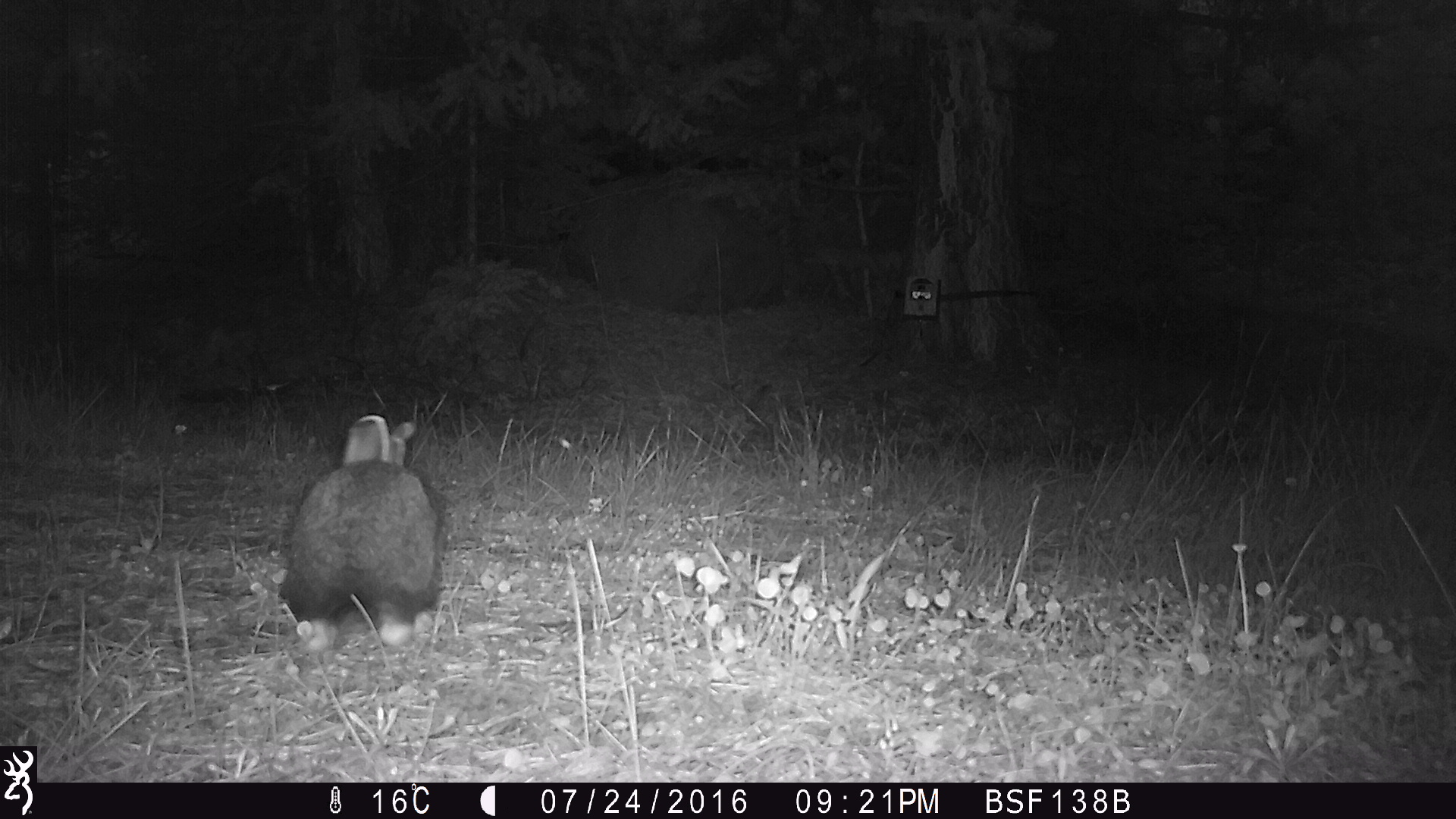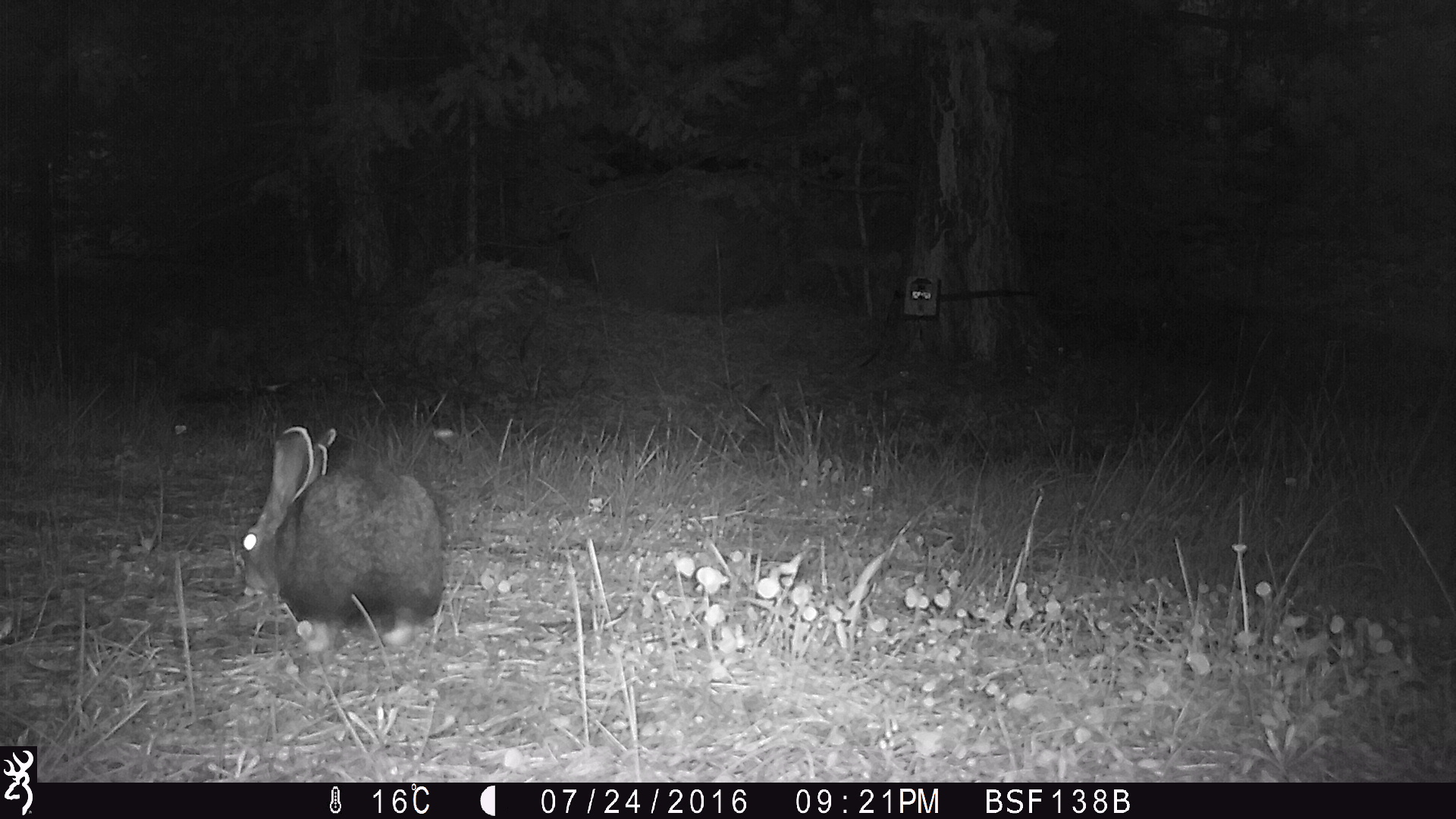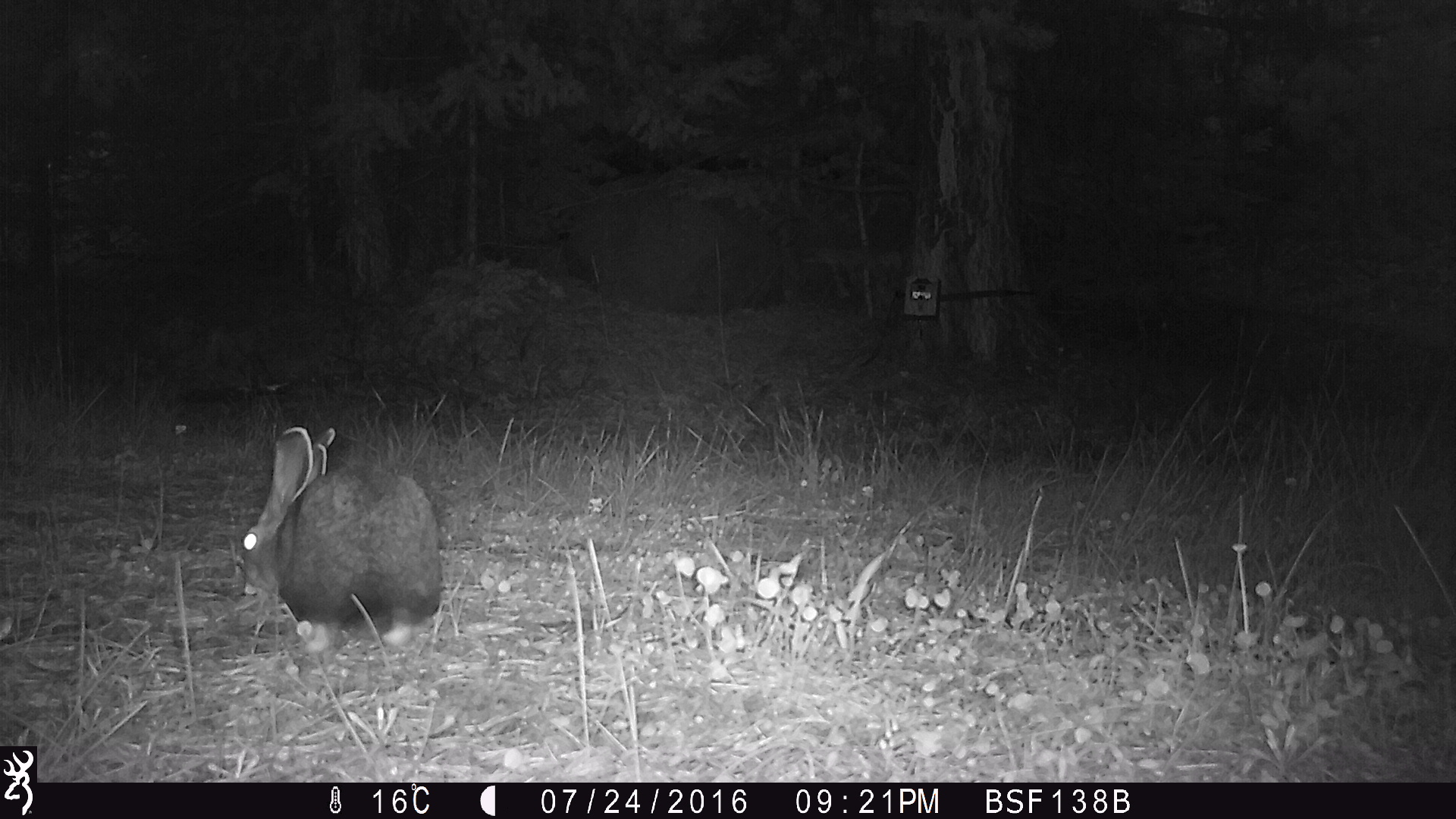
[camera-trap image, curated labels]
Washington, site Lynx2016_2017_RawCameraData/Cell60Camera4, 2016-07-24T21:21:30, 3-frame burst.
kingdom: Animalia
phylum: Chordata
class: Mammalia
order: Lagomorpha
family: Leporidae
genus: Lepus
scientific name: Lepus americanus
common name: snowshoe hare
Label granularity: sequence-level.